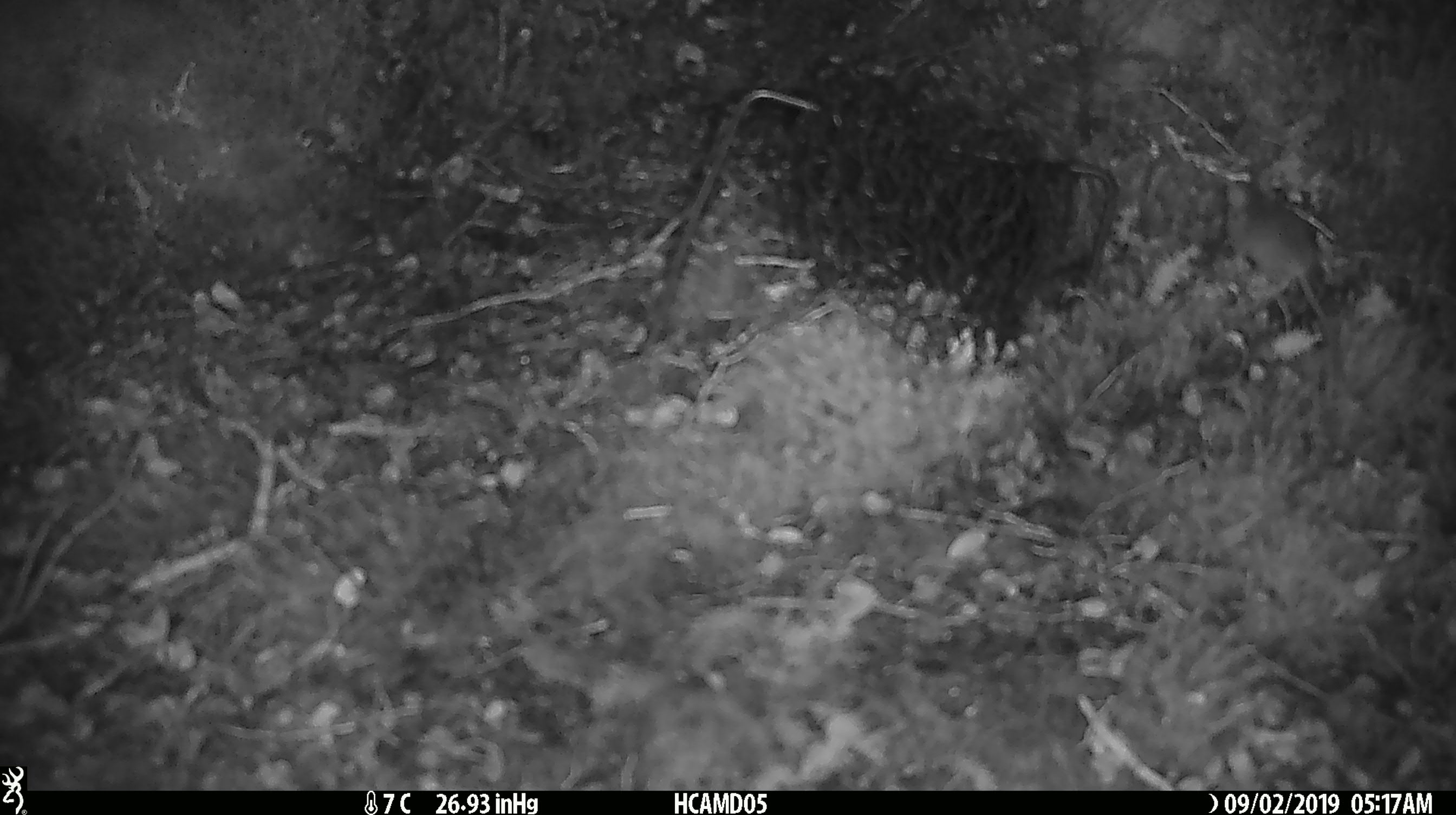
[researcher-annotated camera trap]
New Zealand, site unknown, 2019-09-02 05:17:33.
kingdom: Animalia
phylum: Chordata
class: Mammalia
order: Rodentia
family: Muridae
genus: Mus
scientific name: Mus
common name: mouse